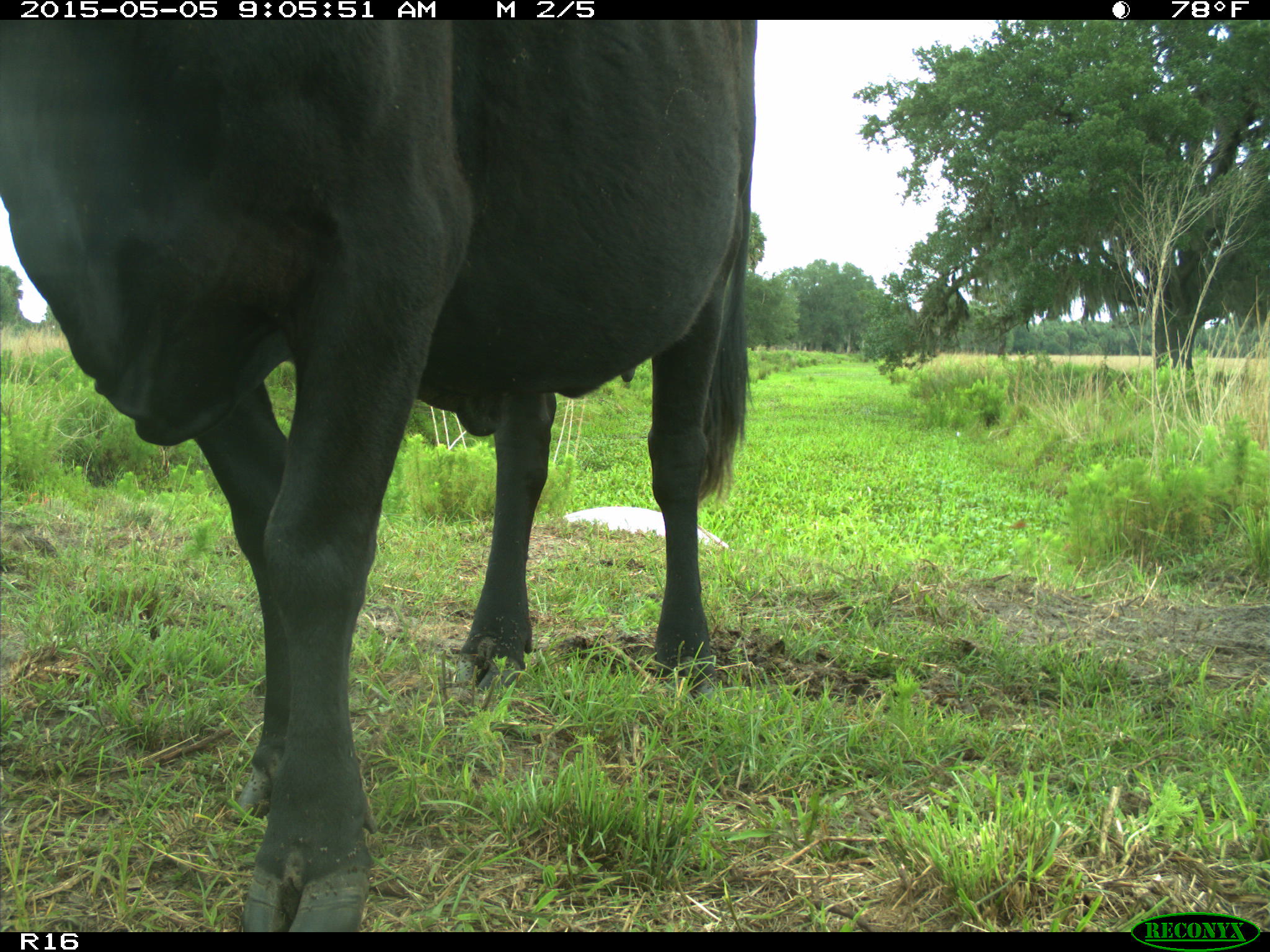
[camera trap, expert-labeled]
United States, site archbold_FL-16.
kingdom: Animalia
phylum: Chordata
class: Mammalia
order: Artiodactyla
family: Bovidae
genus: Bos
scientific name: Bos taurus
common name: domestic cow